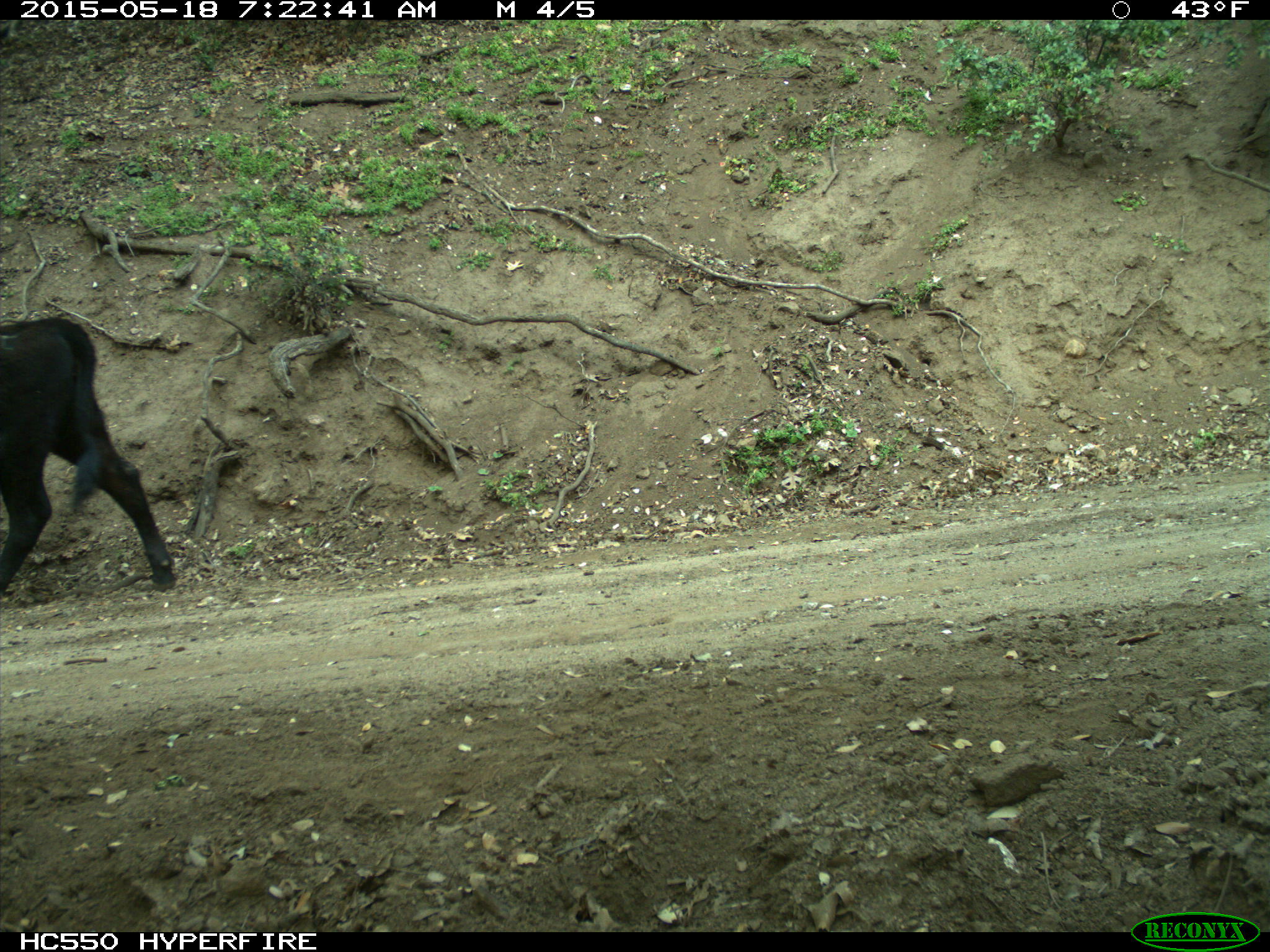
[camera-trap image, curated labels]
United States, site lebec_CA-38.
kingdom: Animalia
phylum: Chordata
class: Mammalia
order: Artiodactyla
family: Bovidae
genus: Bos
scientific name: Bos taurus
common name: domestic cow